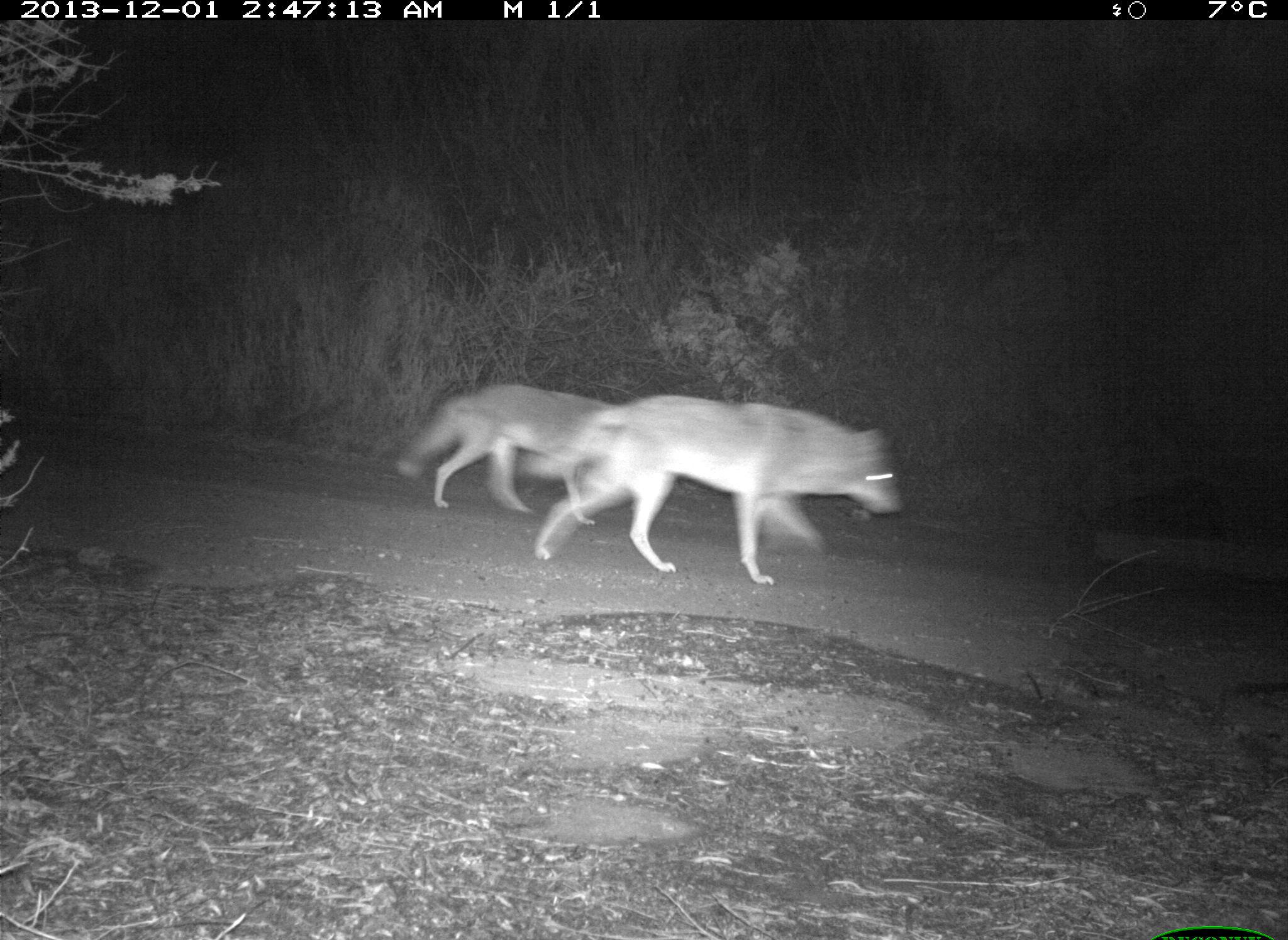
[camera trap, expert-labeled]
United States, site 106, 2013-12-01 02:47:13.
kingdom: Animalia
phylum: Chordata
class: Mammalia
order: Carnivora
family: Canidae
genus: Canis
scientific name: Canis latrans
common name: coyote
Coyote (Canis latrans).